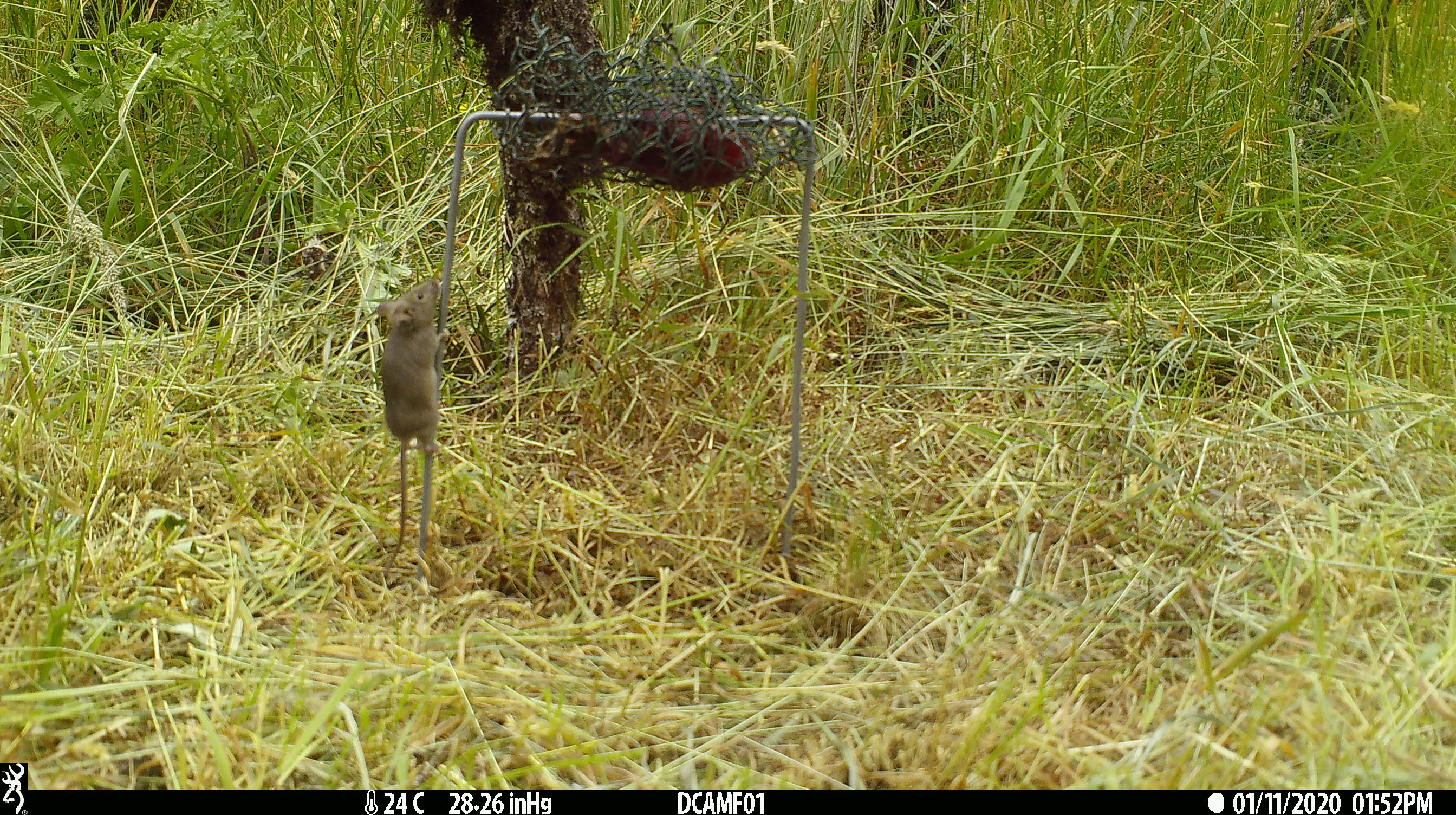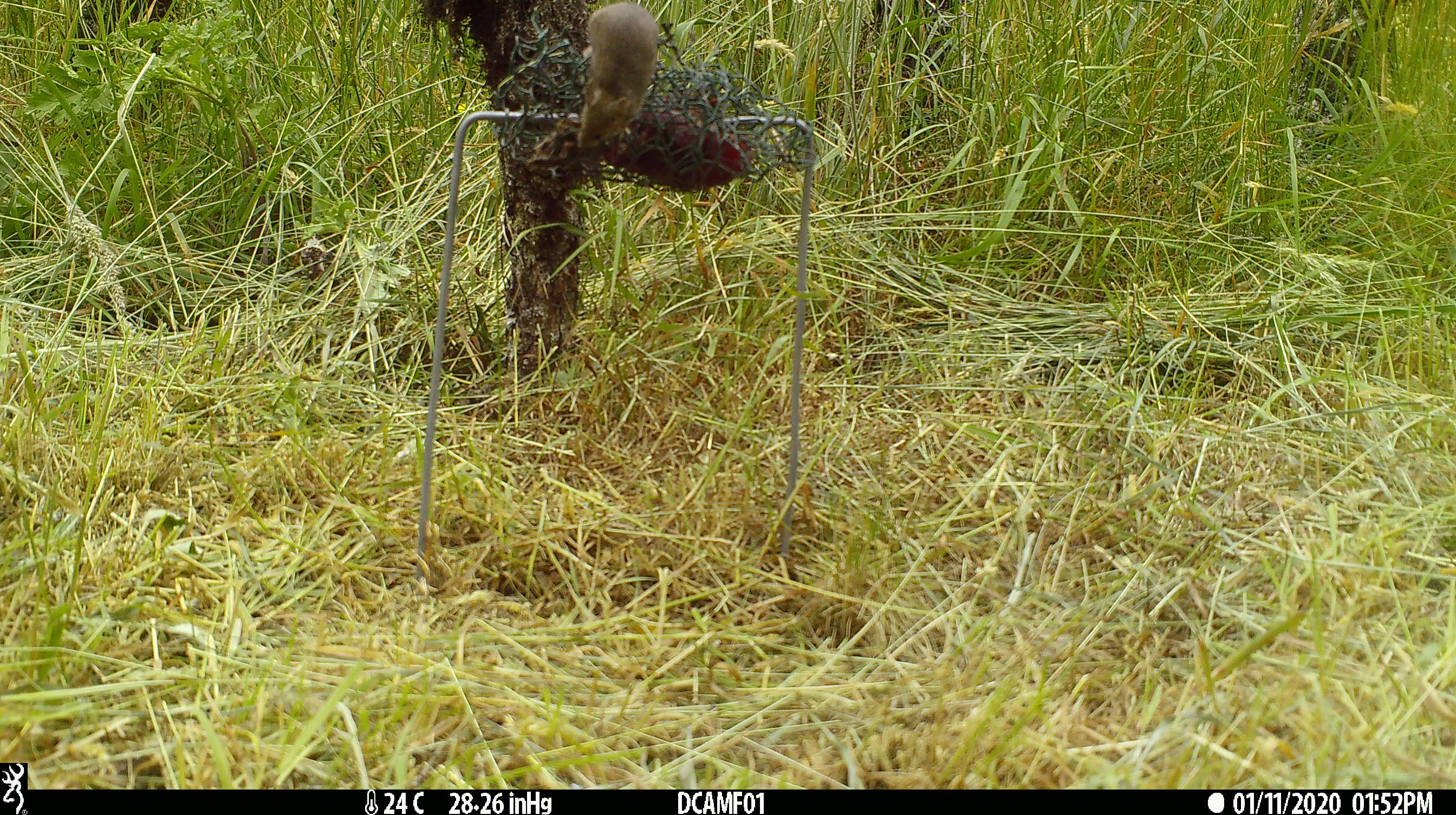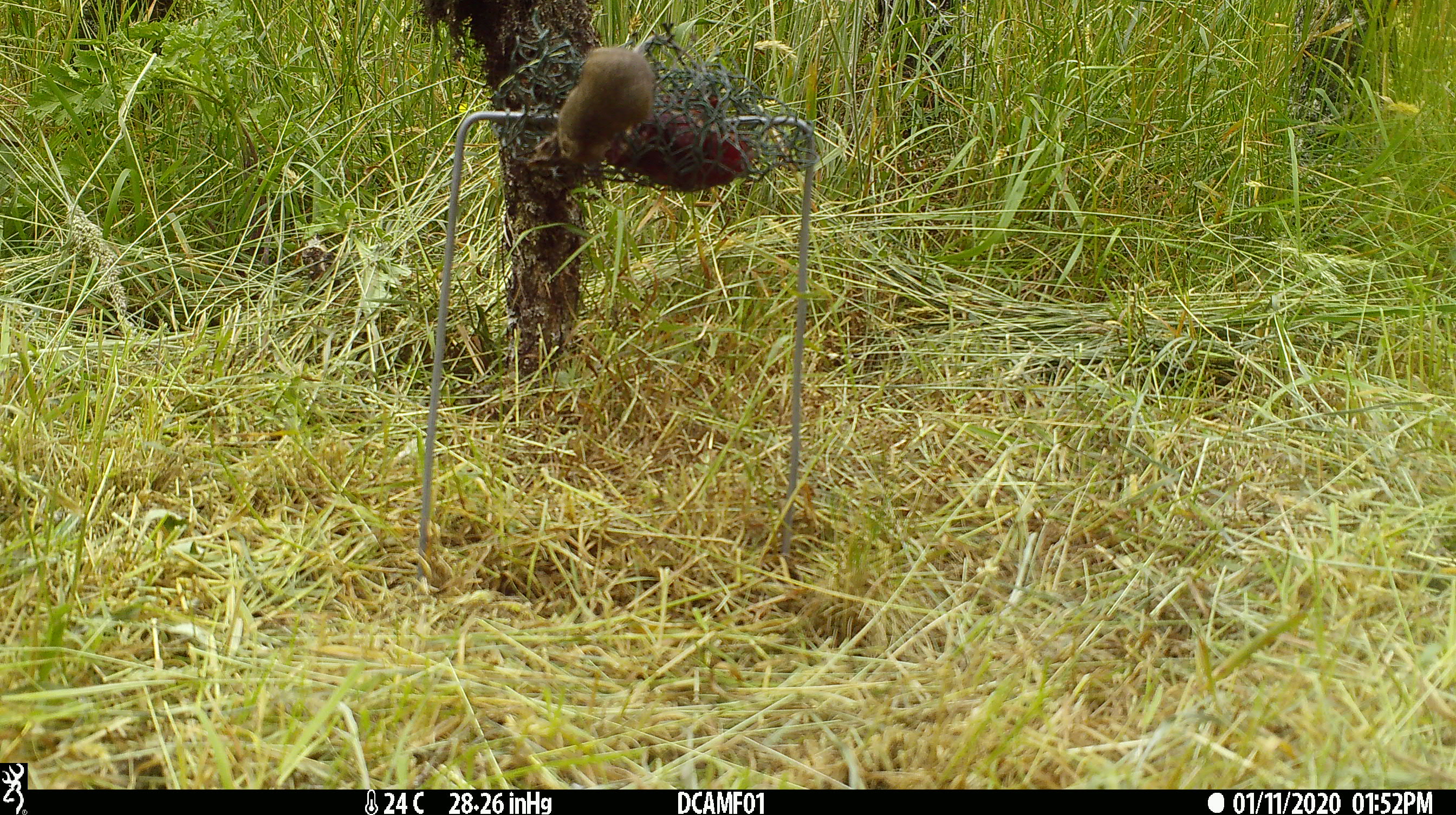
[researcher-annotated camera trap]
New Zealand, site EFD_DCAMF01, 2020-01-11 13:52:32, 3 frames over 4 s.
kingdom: Animalia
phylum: Chordata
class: Mammalia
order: Rodentia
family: Muridae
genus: Mus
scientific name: Mus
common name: mouse